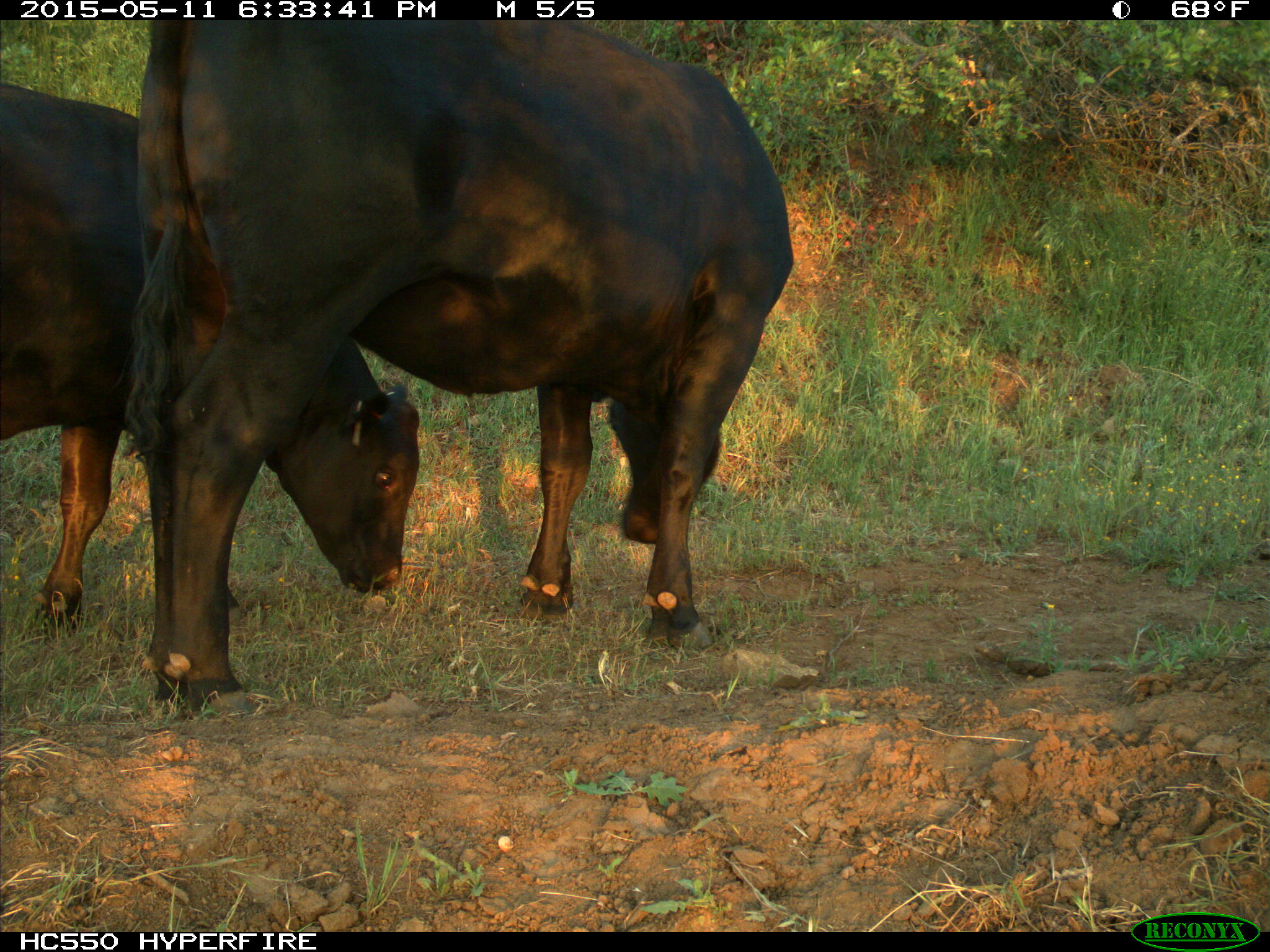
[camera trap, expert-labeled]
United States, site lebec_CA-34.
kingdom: Animalia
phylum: Chordata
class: Mammalia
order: Artiodactyla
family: Bovidae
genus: Bos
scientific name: Bos taurus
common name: domestic cow